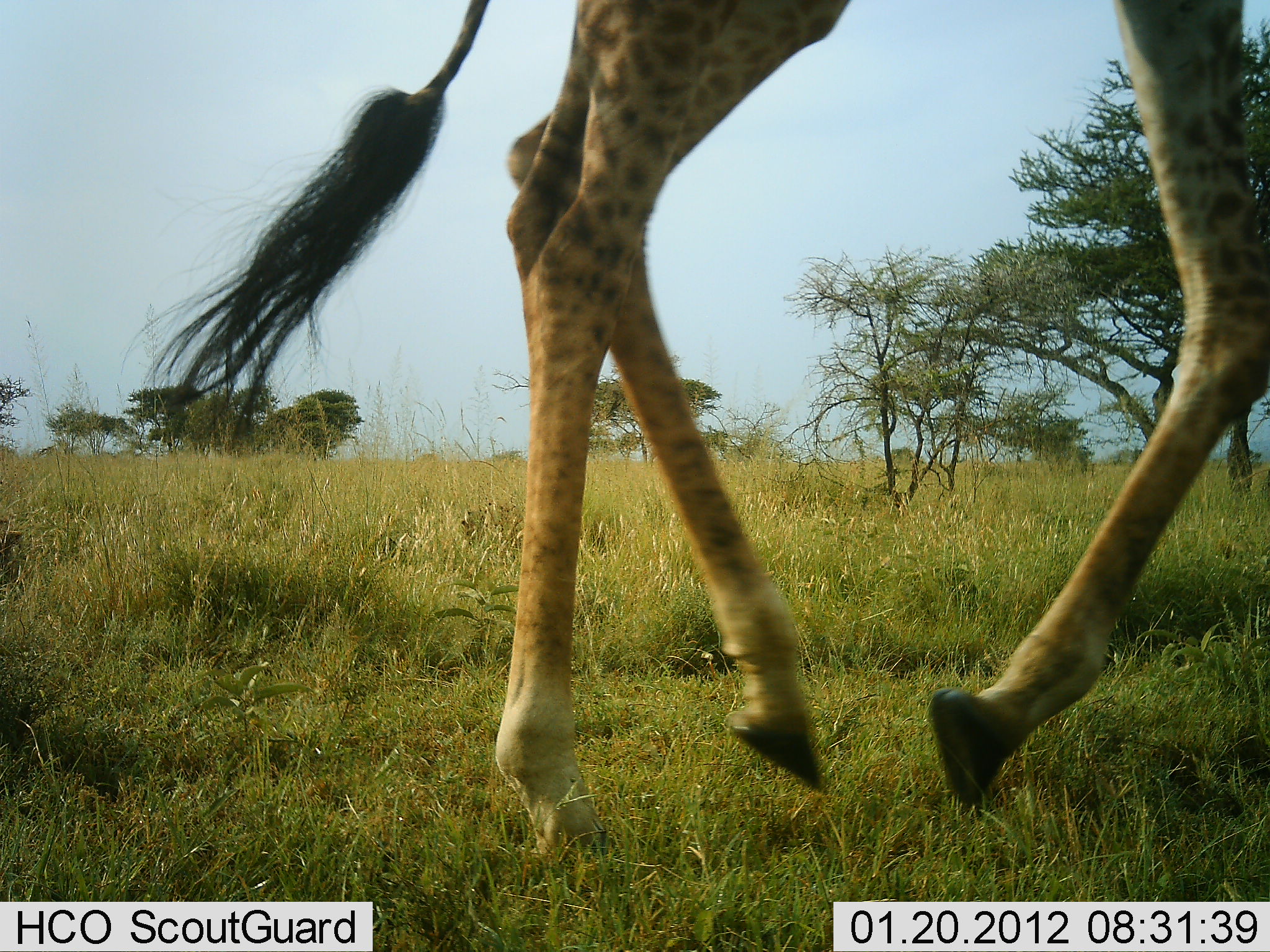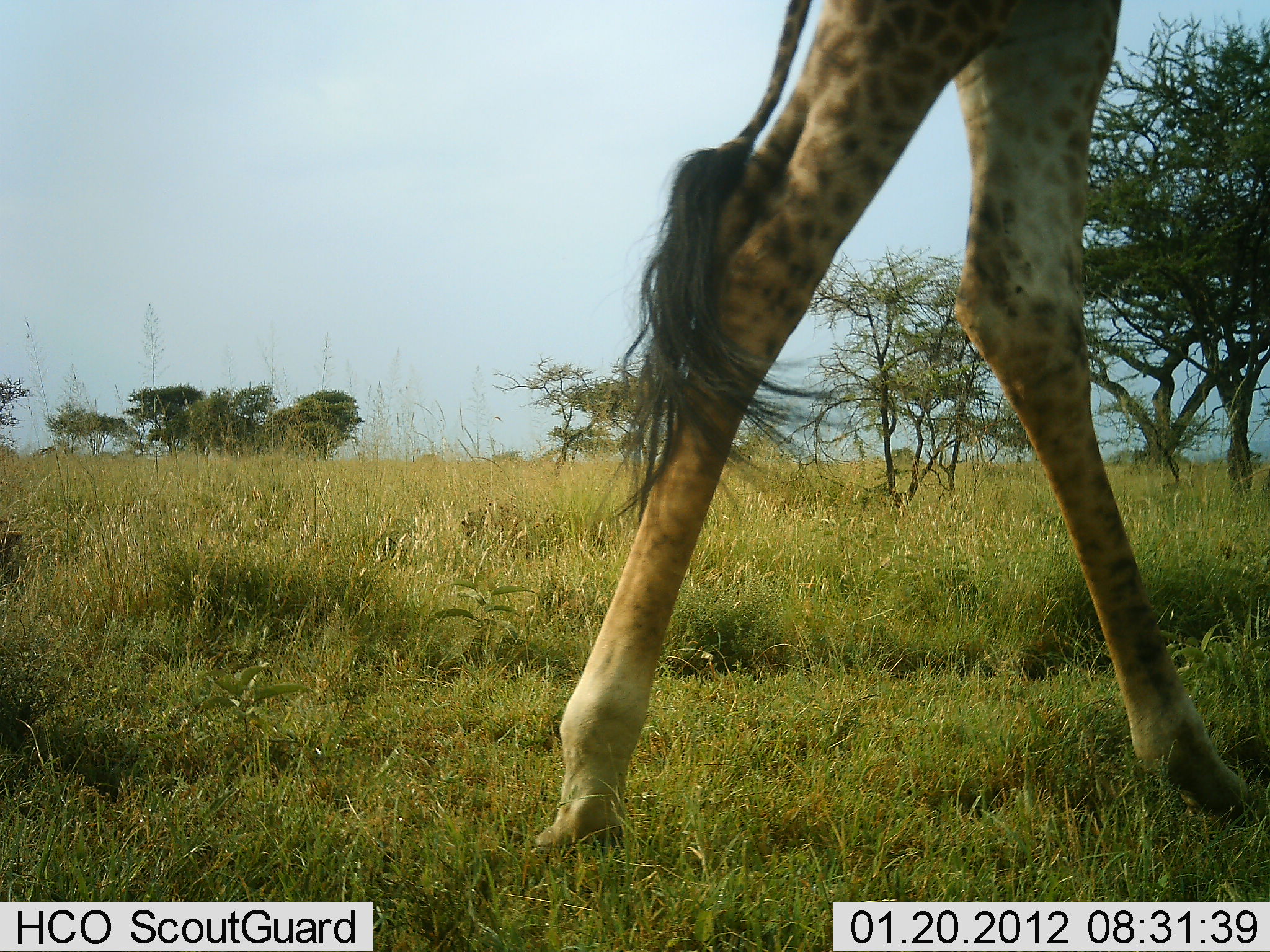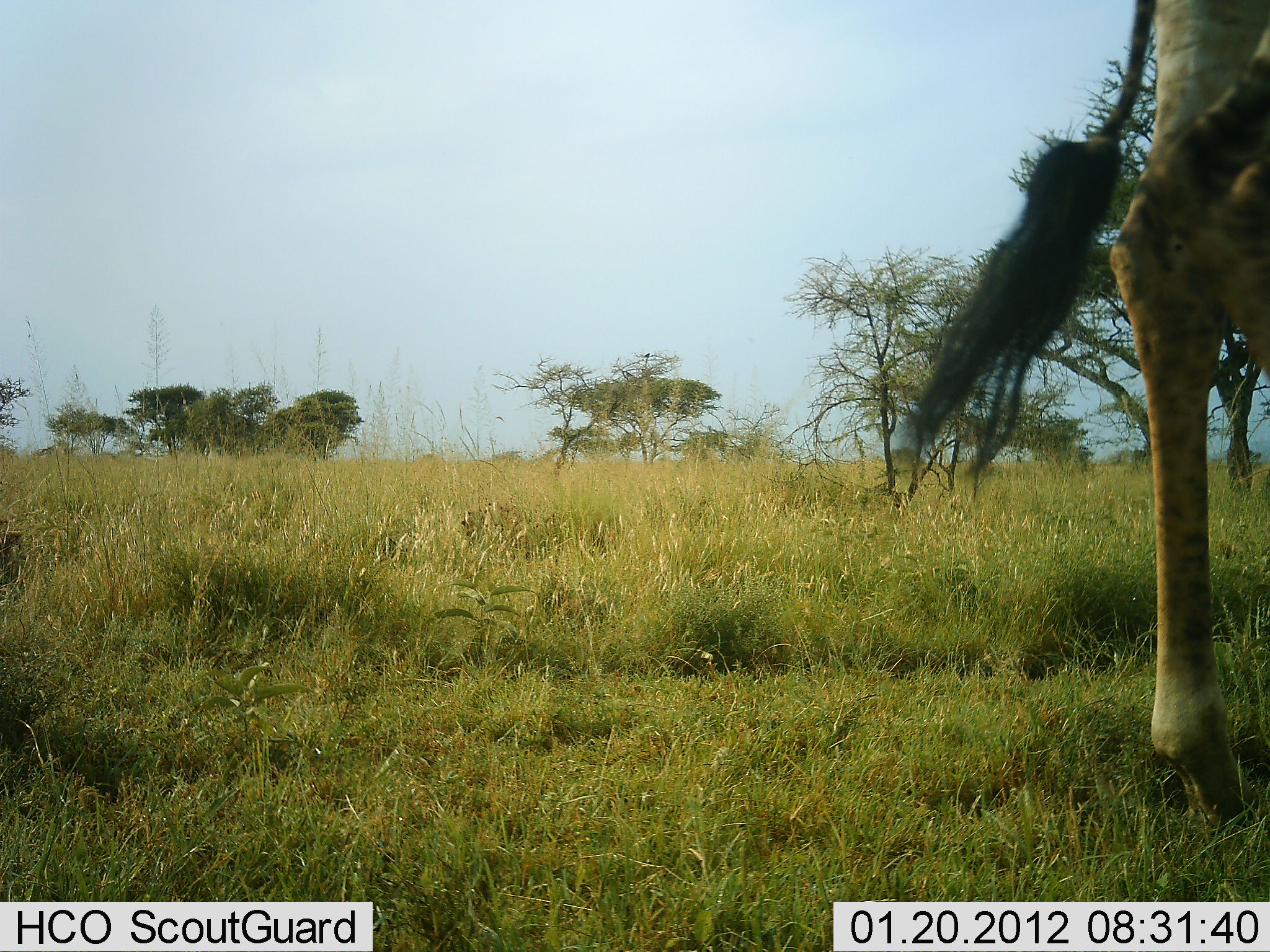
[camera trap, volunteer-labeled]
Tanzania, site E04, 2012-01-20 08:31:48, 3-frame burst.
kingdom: Animalia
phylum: Chordata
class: Mammalia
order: Artiodactyla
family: Giraffidae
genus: Giraffa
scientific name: Giraffa camelopardalis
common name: giraffe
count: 1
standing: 7%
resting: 0%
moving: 100%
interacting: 0%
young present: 0%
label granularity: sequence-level